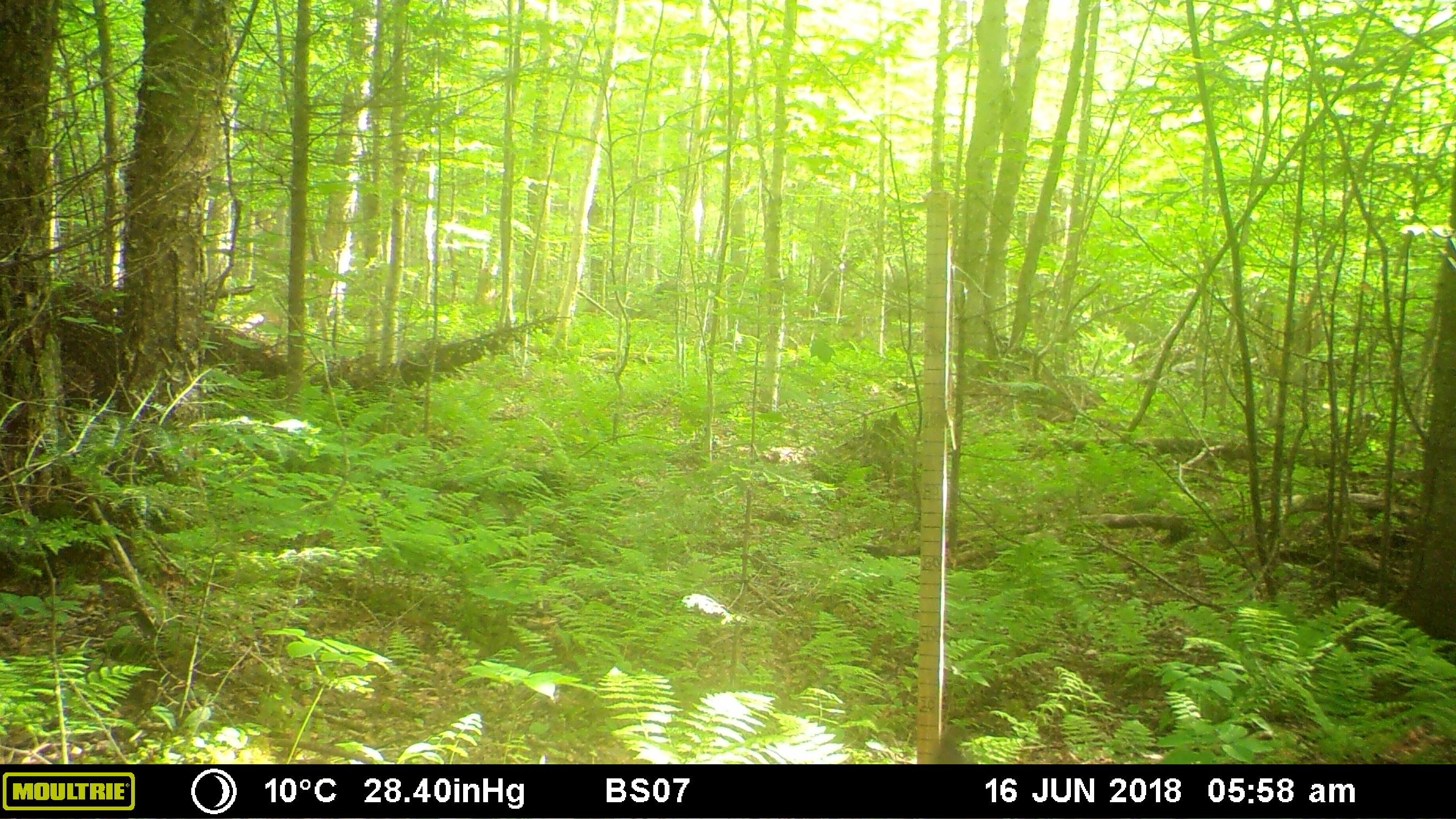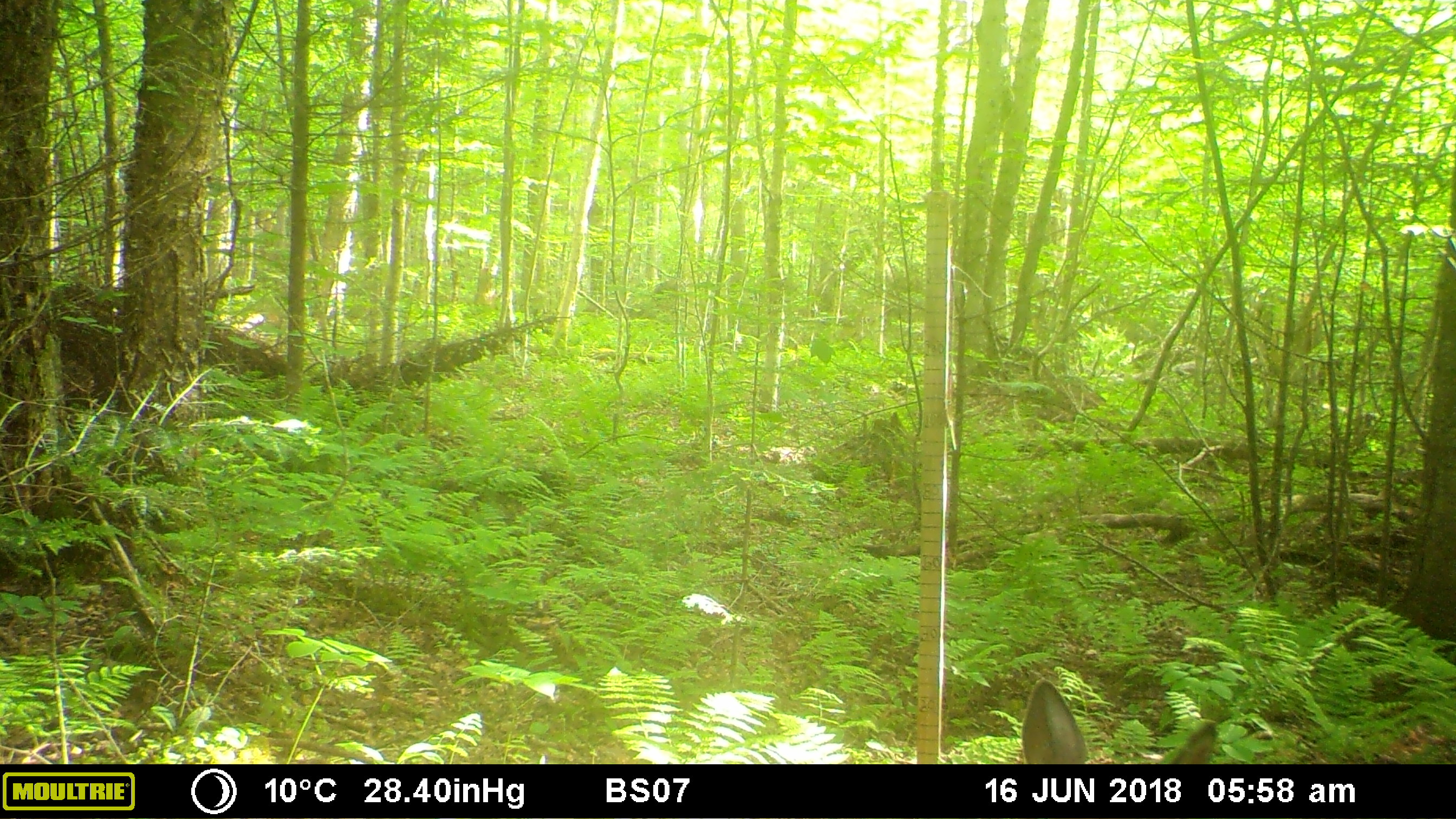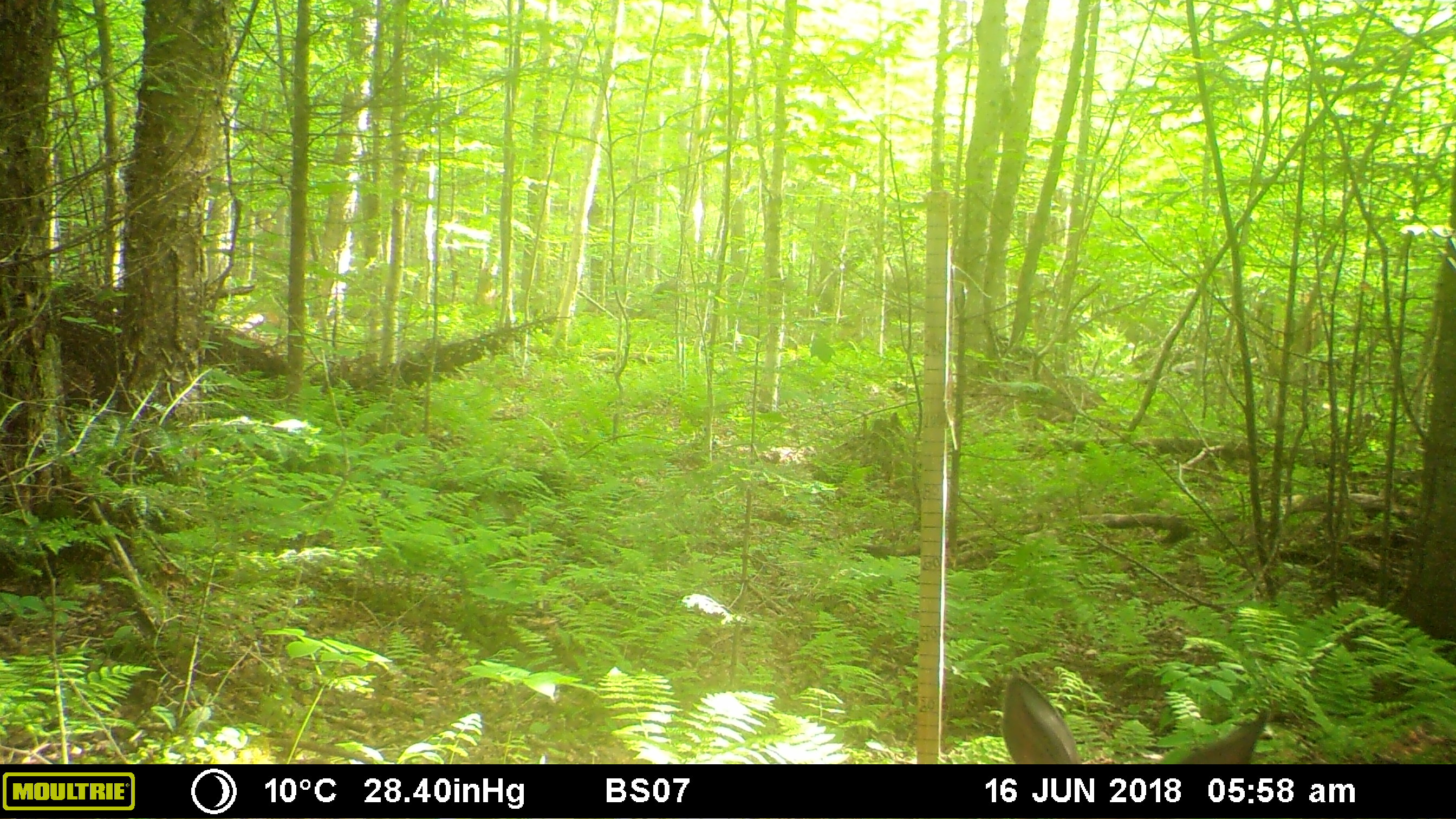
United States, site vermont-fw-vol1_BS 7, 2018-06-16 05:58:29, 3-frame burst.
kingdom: Animalia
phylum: Chordata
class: Mammalia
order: Artiodactyla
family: Cervidae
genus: Odocoileus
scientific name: Odocoileus virginianus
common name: white-tailed deer